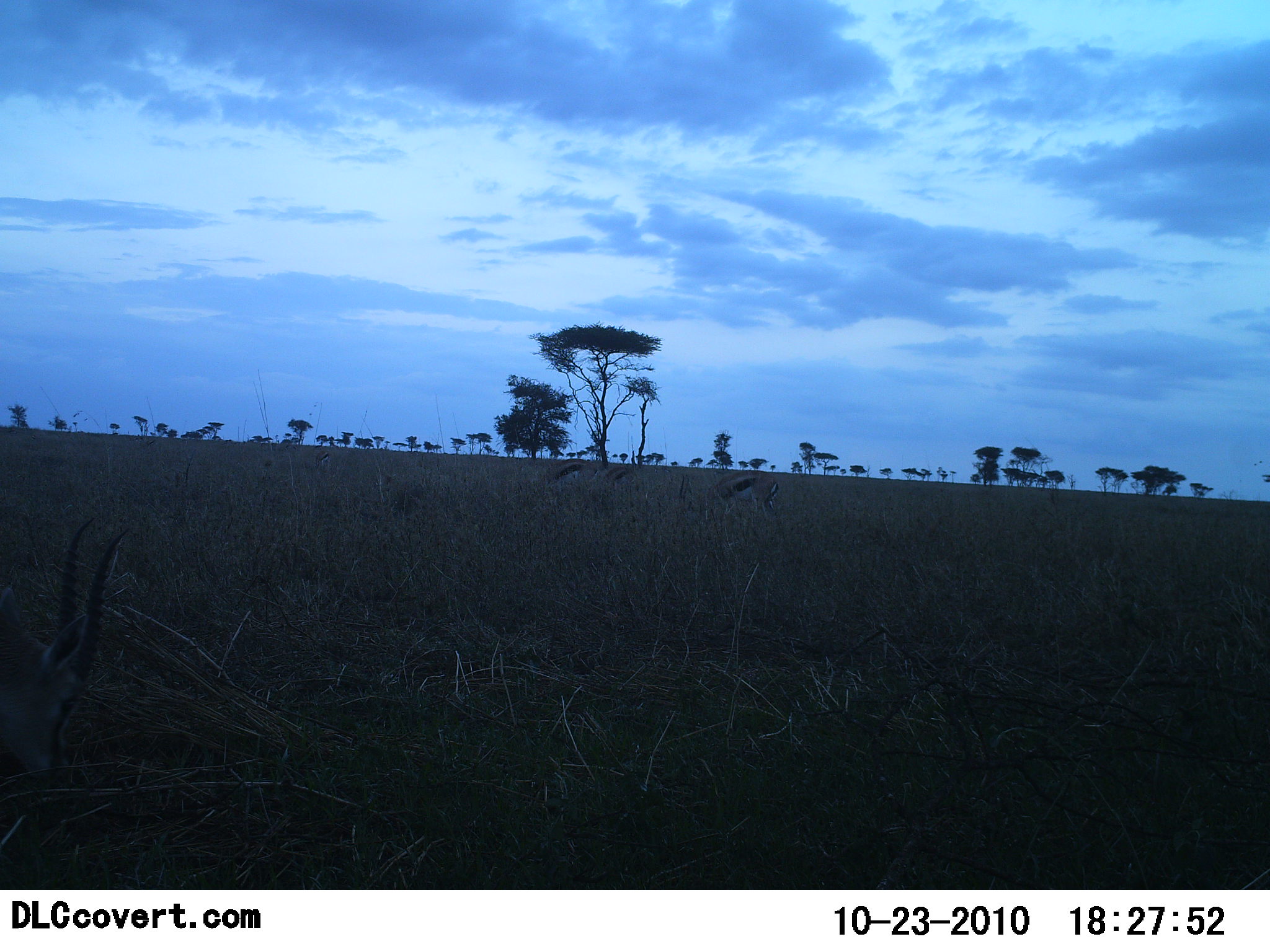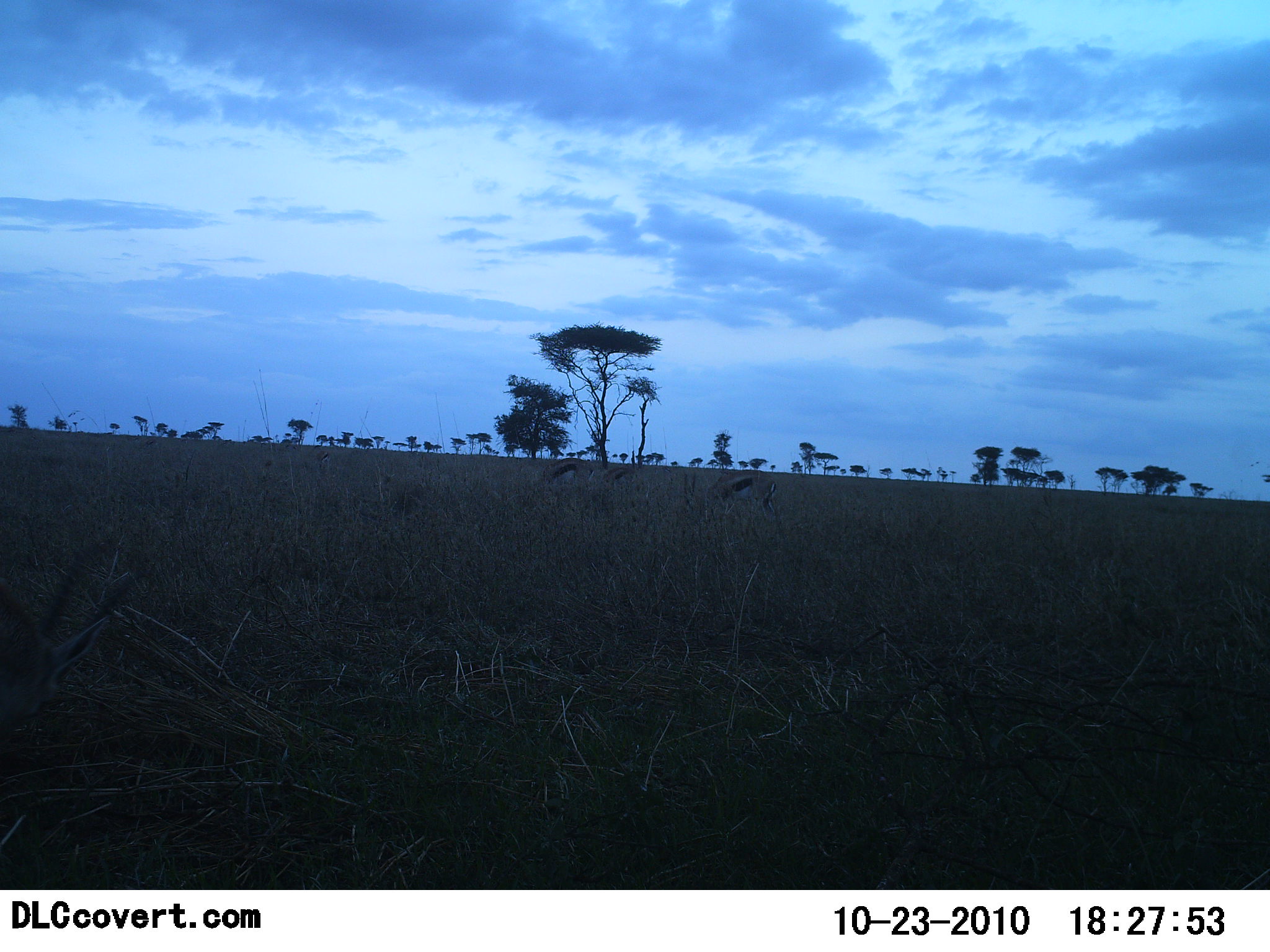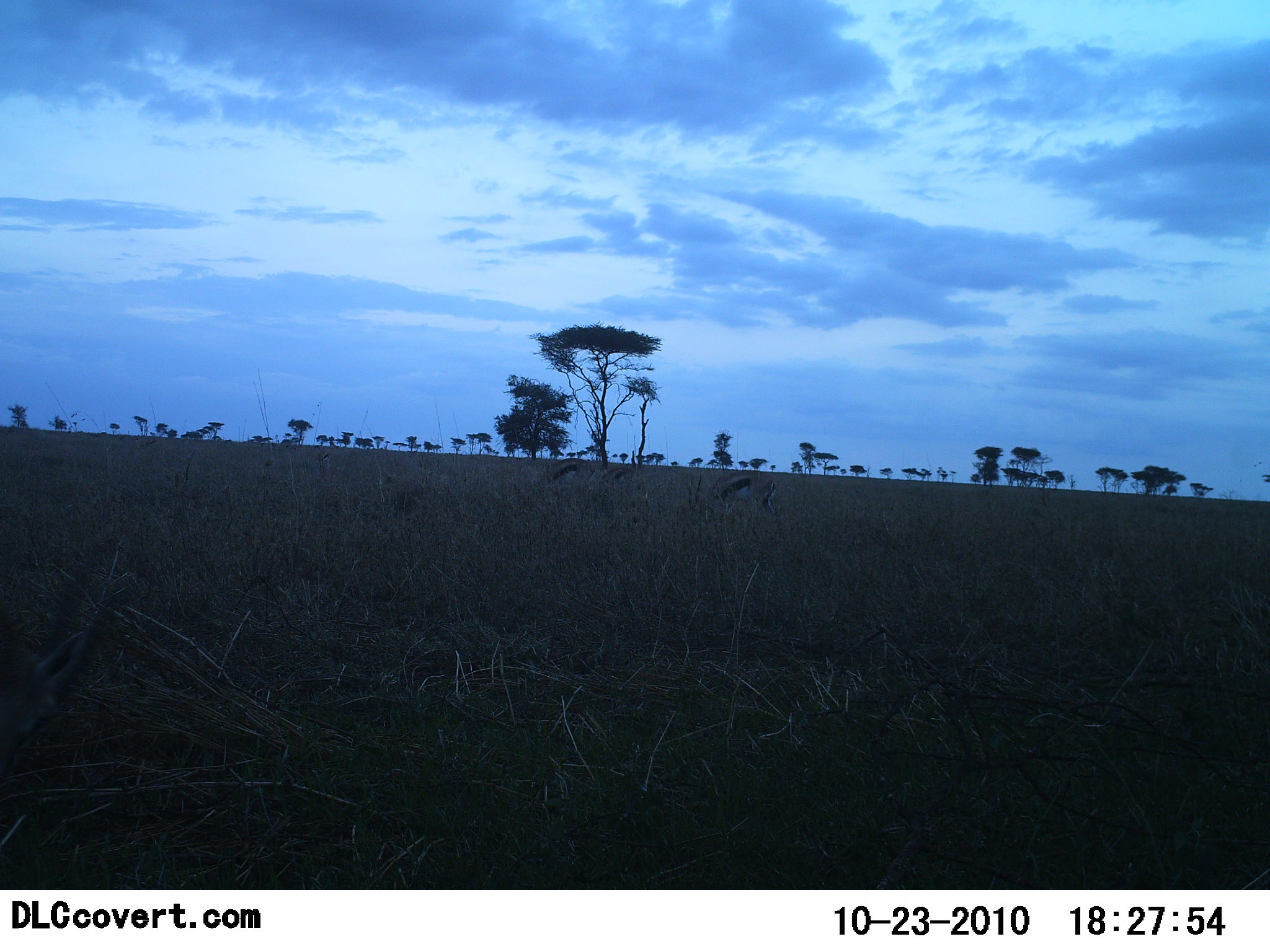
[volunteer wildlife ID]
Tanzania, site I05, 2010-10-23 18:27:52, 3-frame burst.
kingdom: Animalia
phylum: Chordata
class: Mammalia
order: Artiodactyla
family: Bovidae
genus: Eudorcas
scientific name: Eudorcas thomsonii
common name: thomson's gazelle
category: gazellethomsons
Gazellethomsons (thomson's gazelle) (Eudorcas thomsonii), count 3. Behavior (volunteer vote fractions): standing 24%, resting 0%, moving 18%, interacting 0%. Young present (vote fraction): 0%. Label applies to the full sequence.